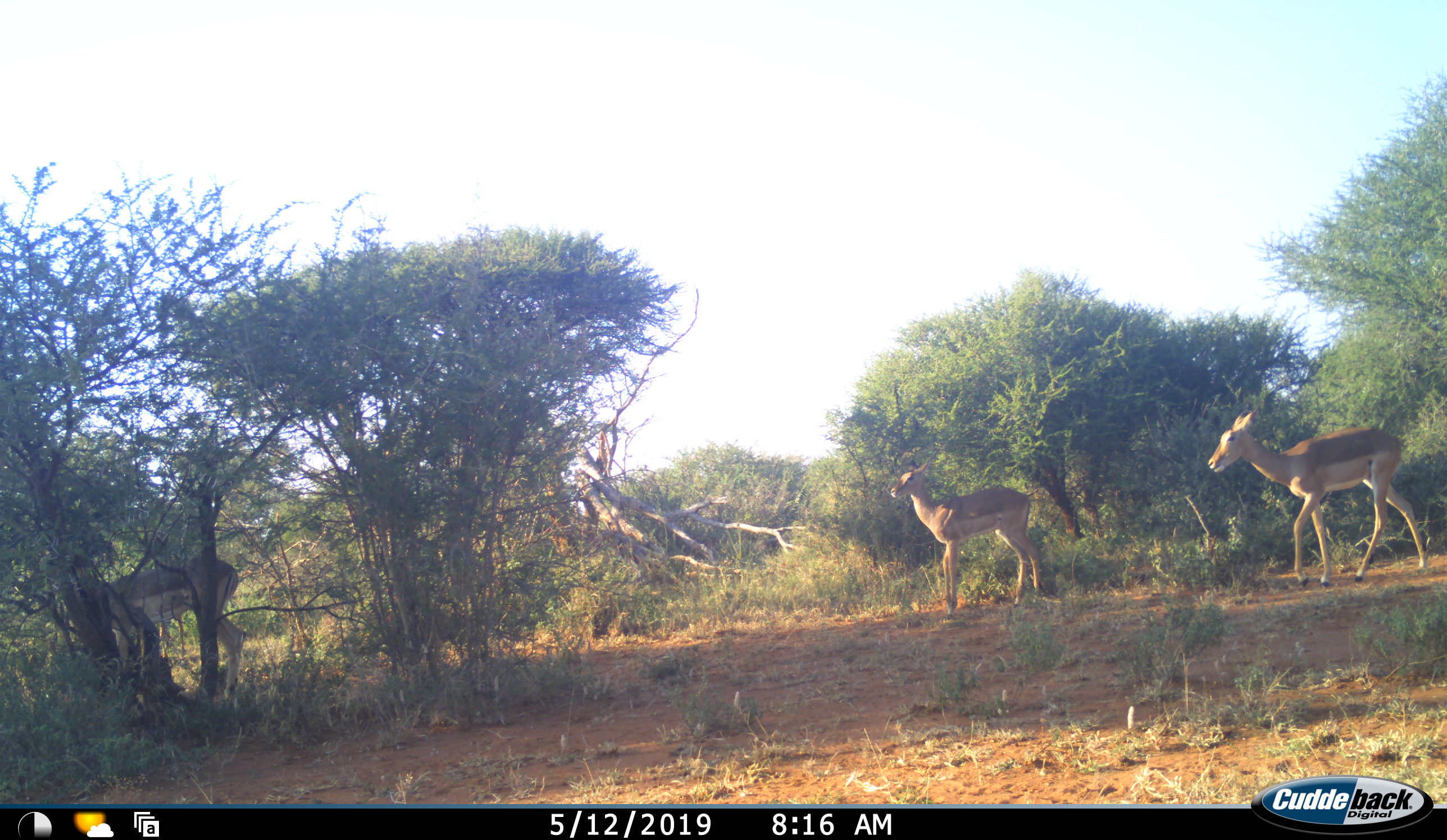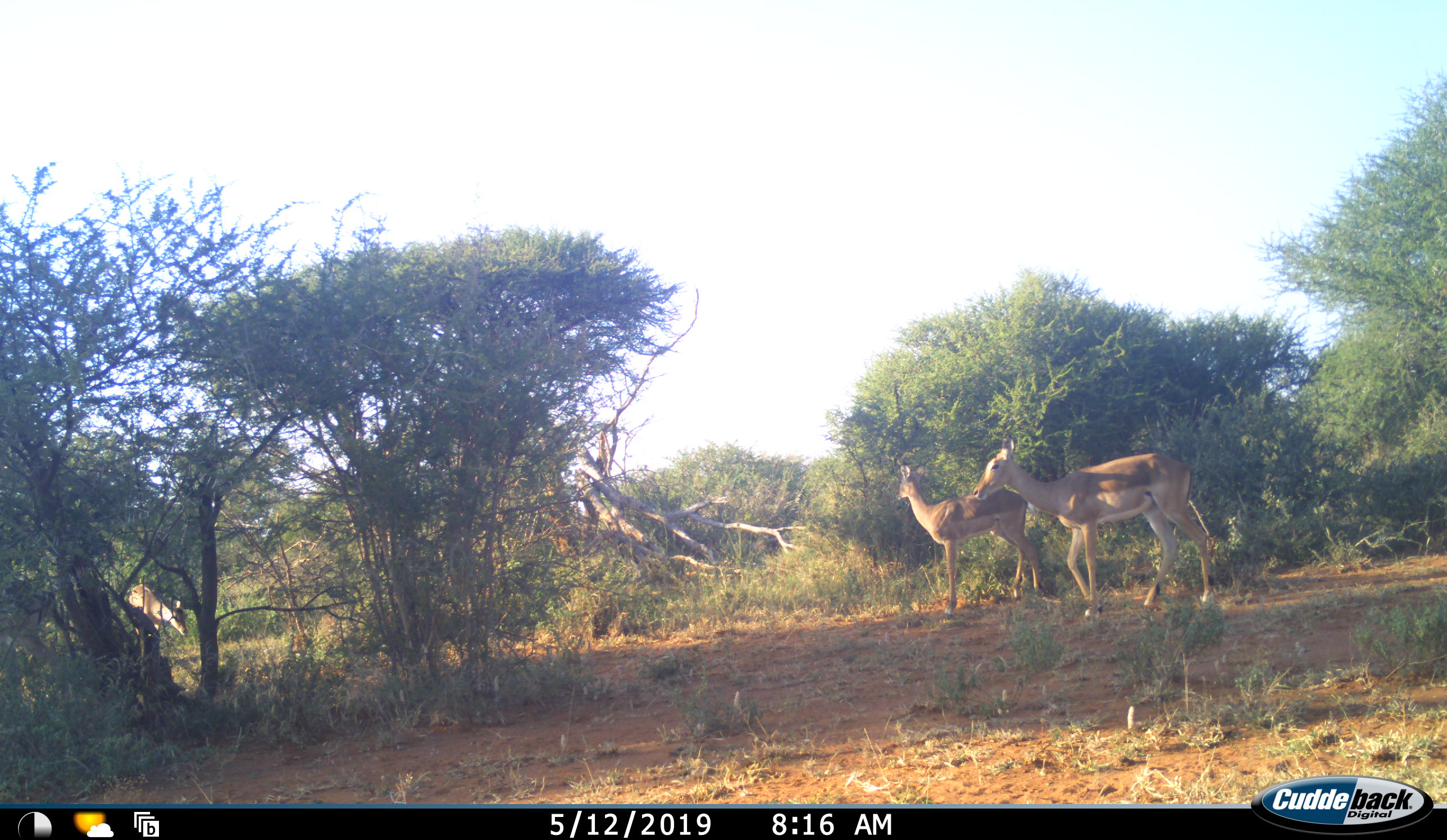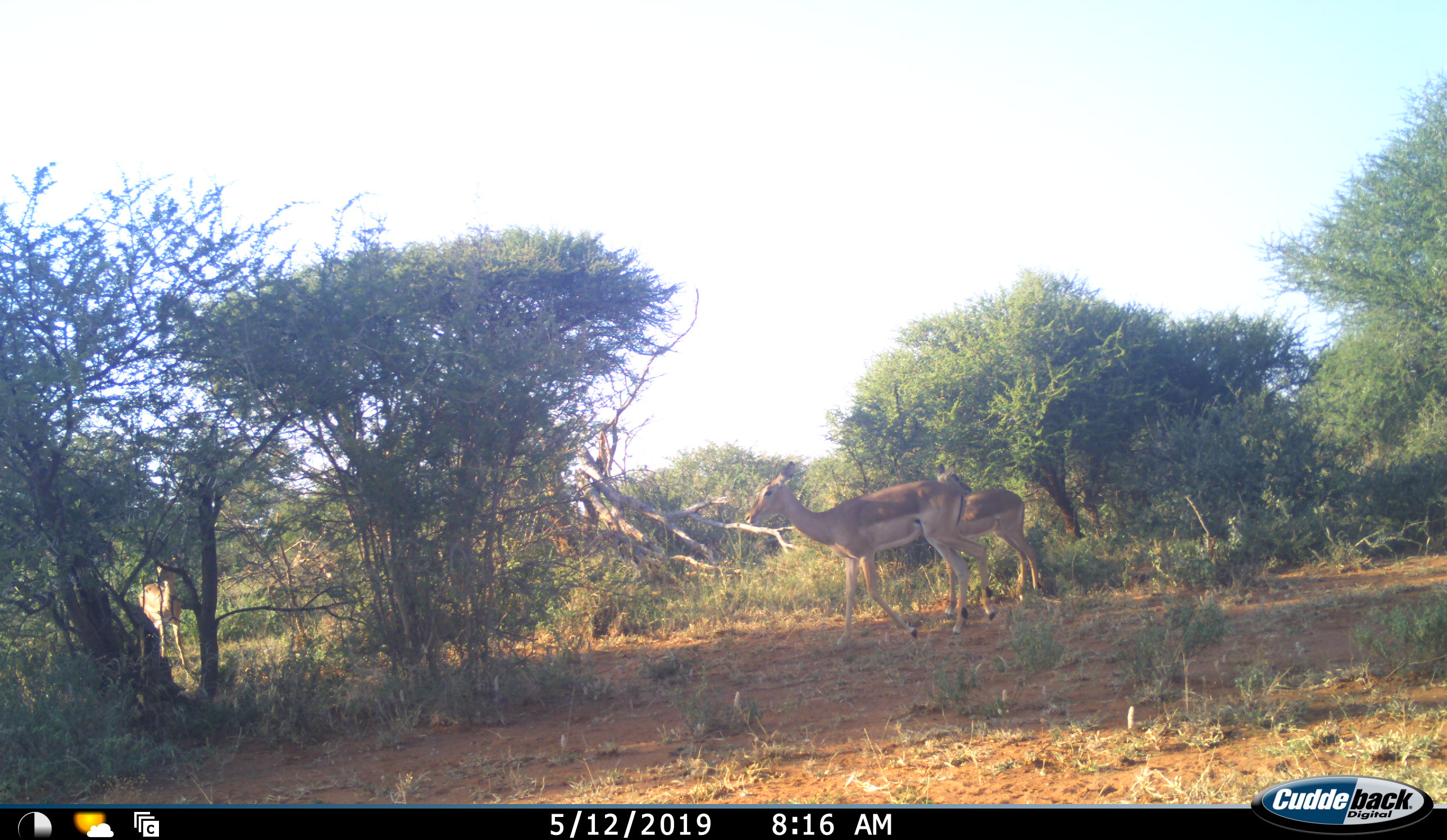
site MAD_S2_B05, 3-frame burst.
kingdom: Animalia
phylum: Chordata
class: Mammalia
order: Artiodactyla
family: Bovidae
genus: Aepyceros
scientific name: Aepyceros melampus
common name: impala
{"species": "impala (Aepyceros melampus)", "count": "4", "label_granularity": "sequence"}